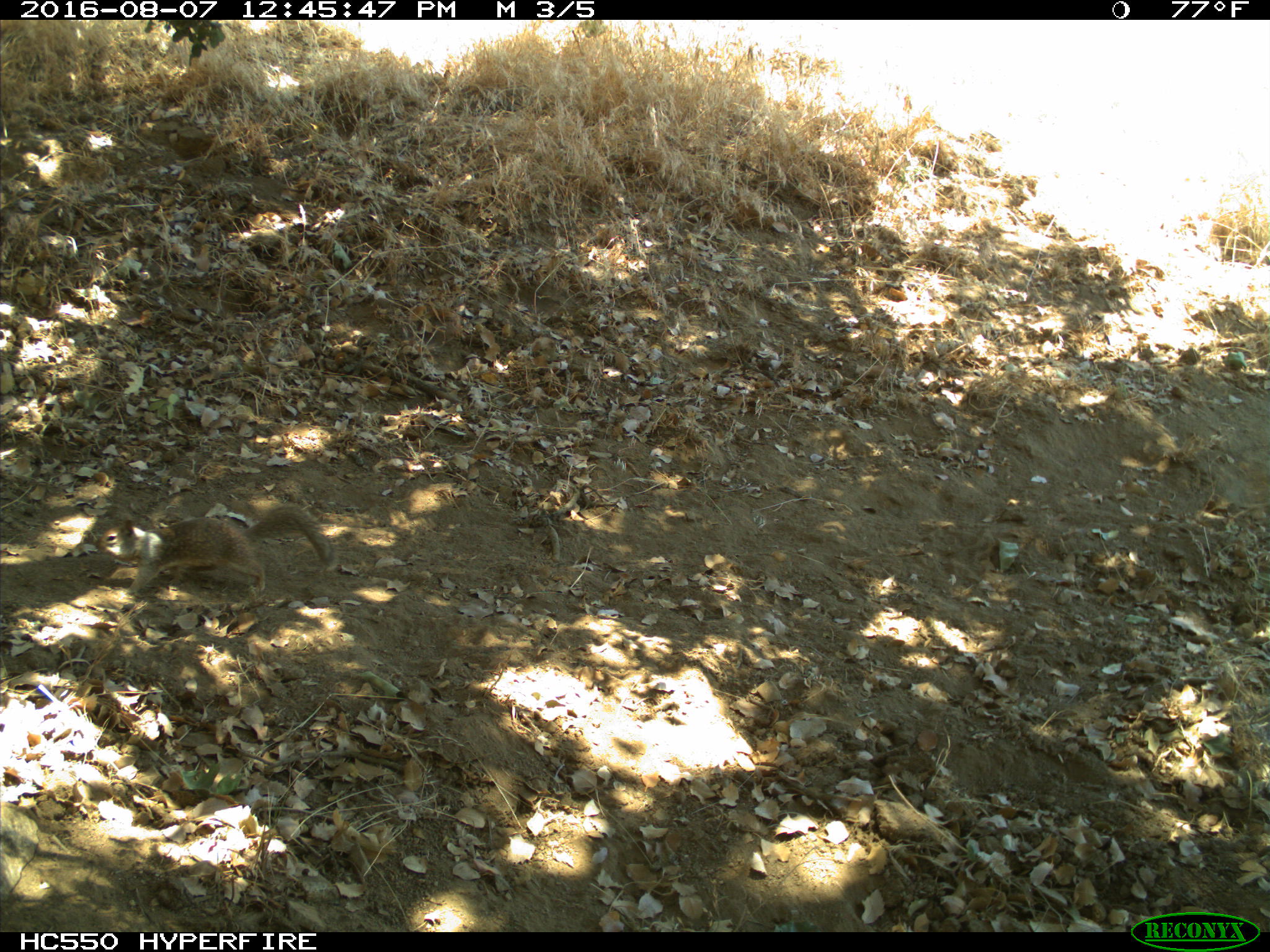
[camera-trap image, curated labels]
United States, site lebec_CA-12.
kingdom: Animalia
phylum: Chordata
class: Mammalia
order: Rodentia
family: Sciuridae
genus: Otospermophilus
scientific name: Otospermophilus beecheyi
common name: california ground squirrel